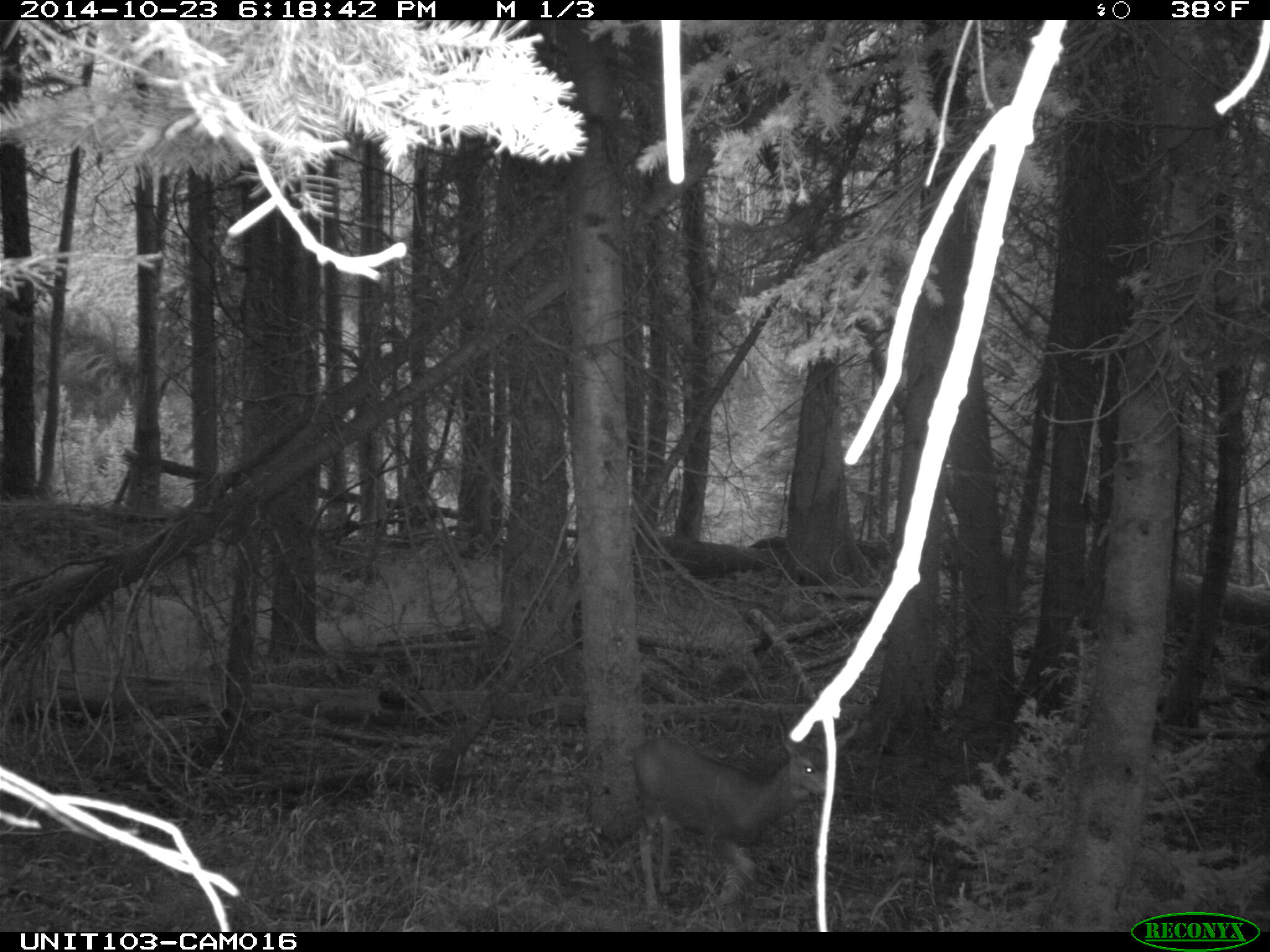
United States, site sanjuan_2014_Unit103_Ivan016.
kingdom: Animalia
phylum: Chordata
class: Mammalia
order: Artiodactyla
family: Cervidae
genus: Odocoileus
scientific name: Odocoileus hemionus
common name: mule deer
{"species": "Odocoileus hemionus (mule deer)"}